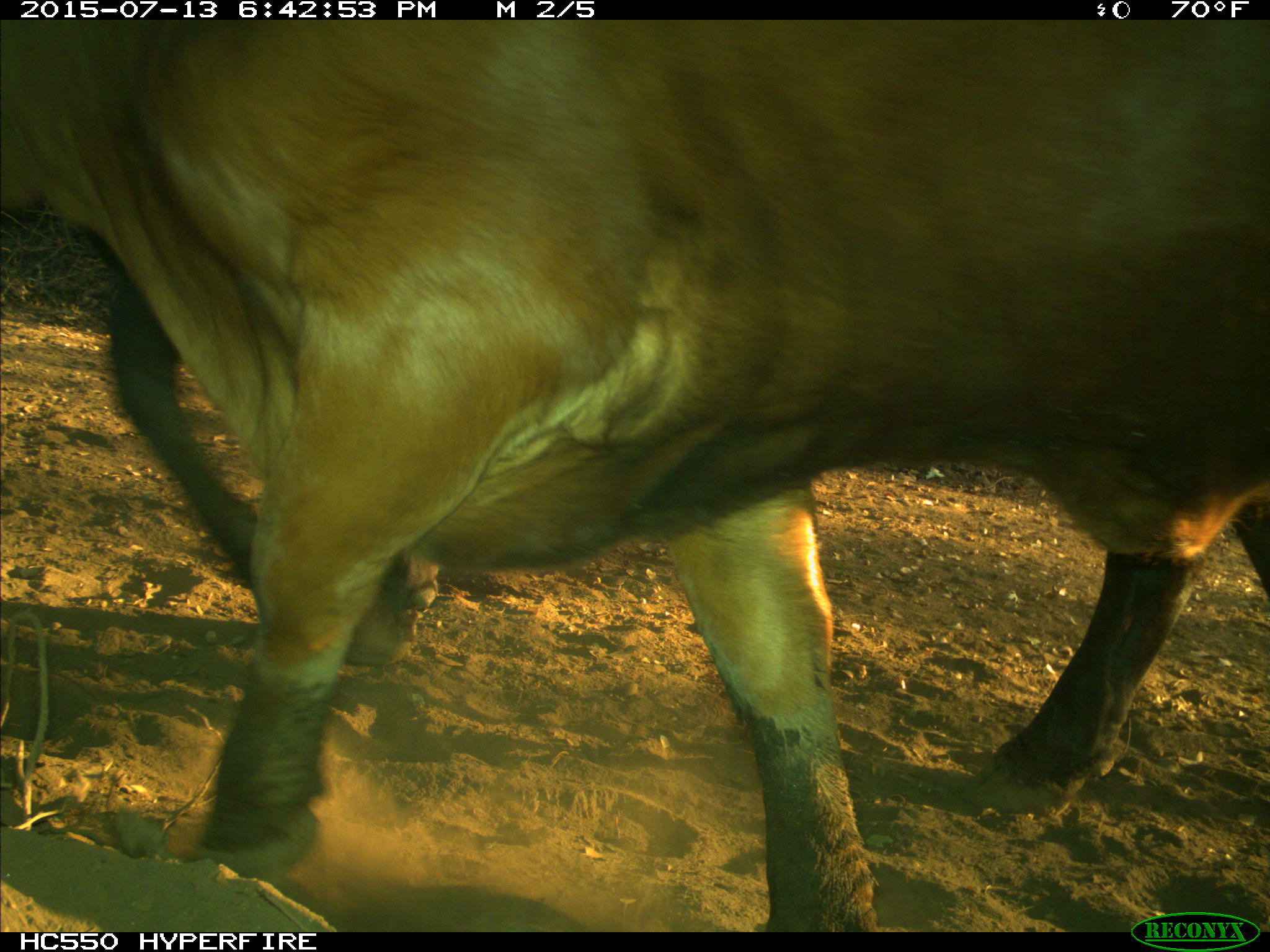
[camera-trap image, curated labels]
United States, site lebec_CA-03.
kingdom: Animalia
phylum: Chordata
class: Mammalia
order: Artiodactyla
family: Bovidae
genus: Bos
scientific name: Bos taurus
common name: domestic cow